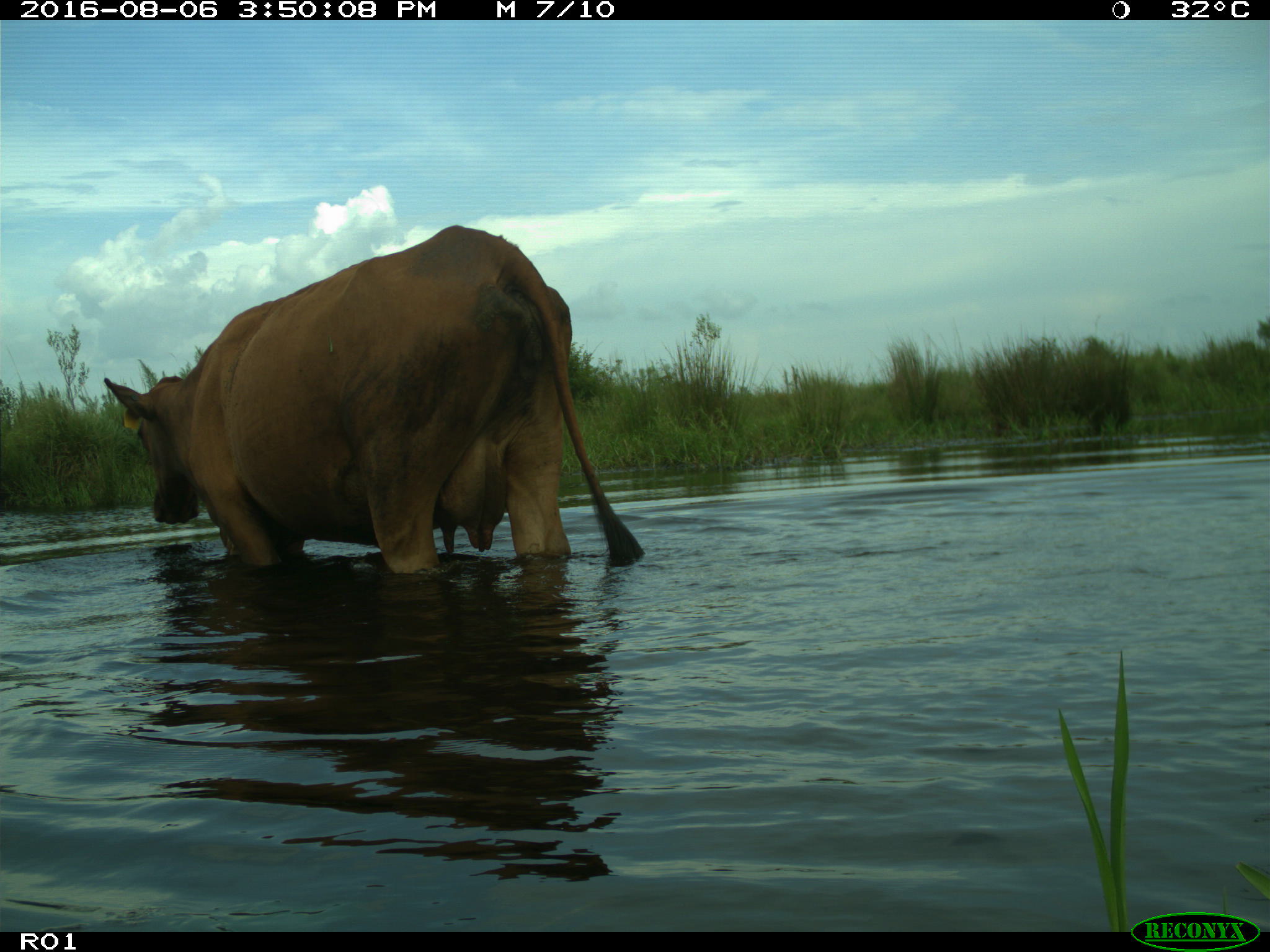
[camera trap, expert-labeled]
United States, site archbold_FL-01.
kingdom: Animalia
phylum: Chordata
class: Mammalia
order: Artiodactyla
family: Bovidae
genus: Bos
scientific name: Bos taurus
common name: domestic cow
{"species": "Bos taurus (domestic cow)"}